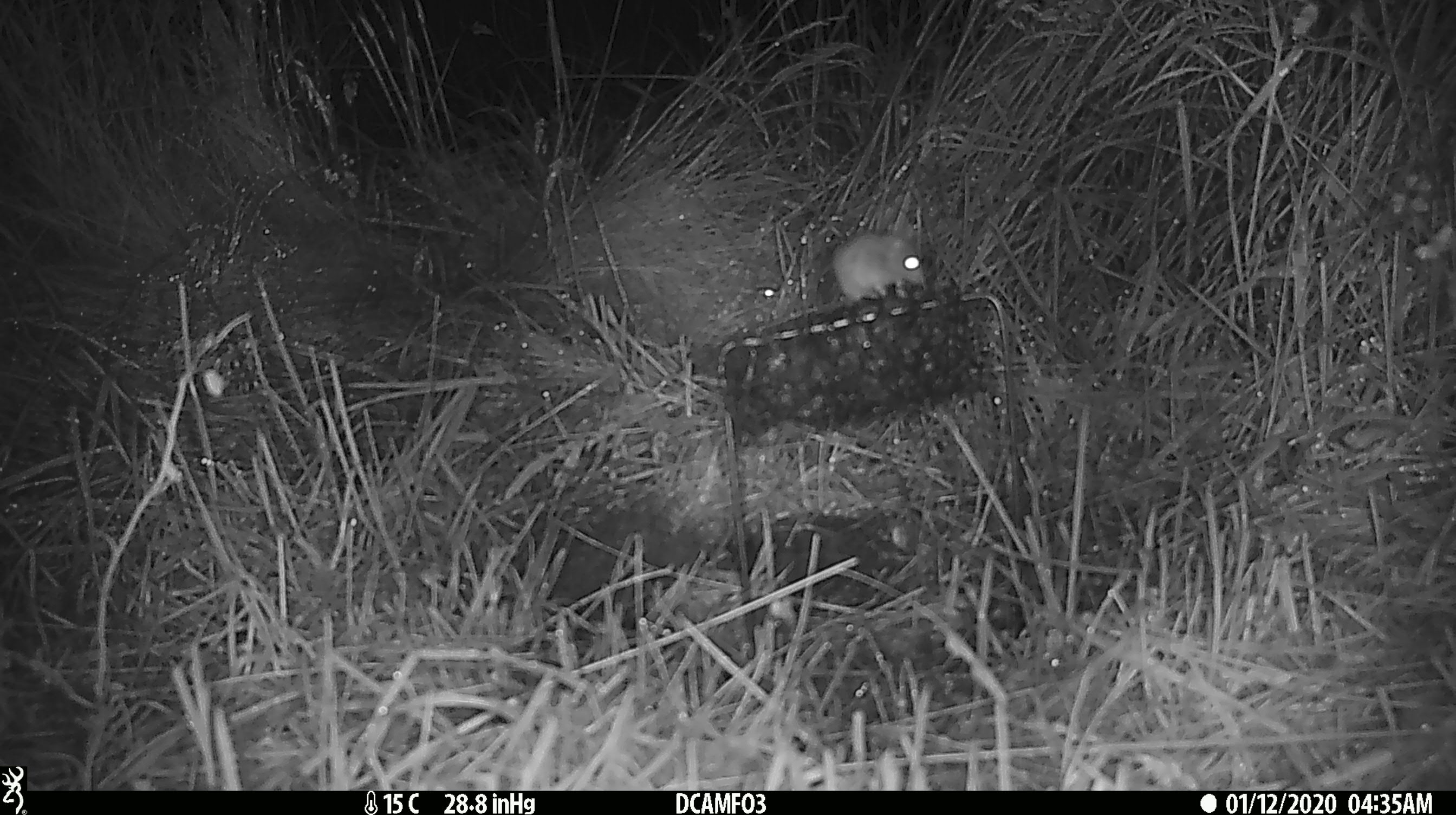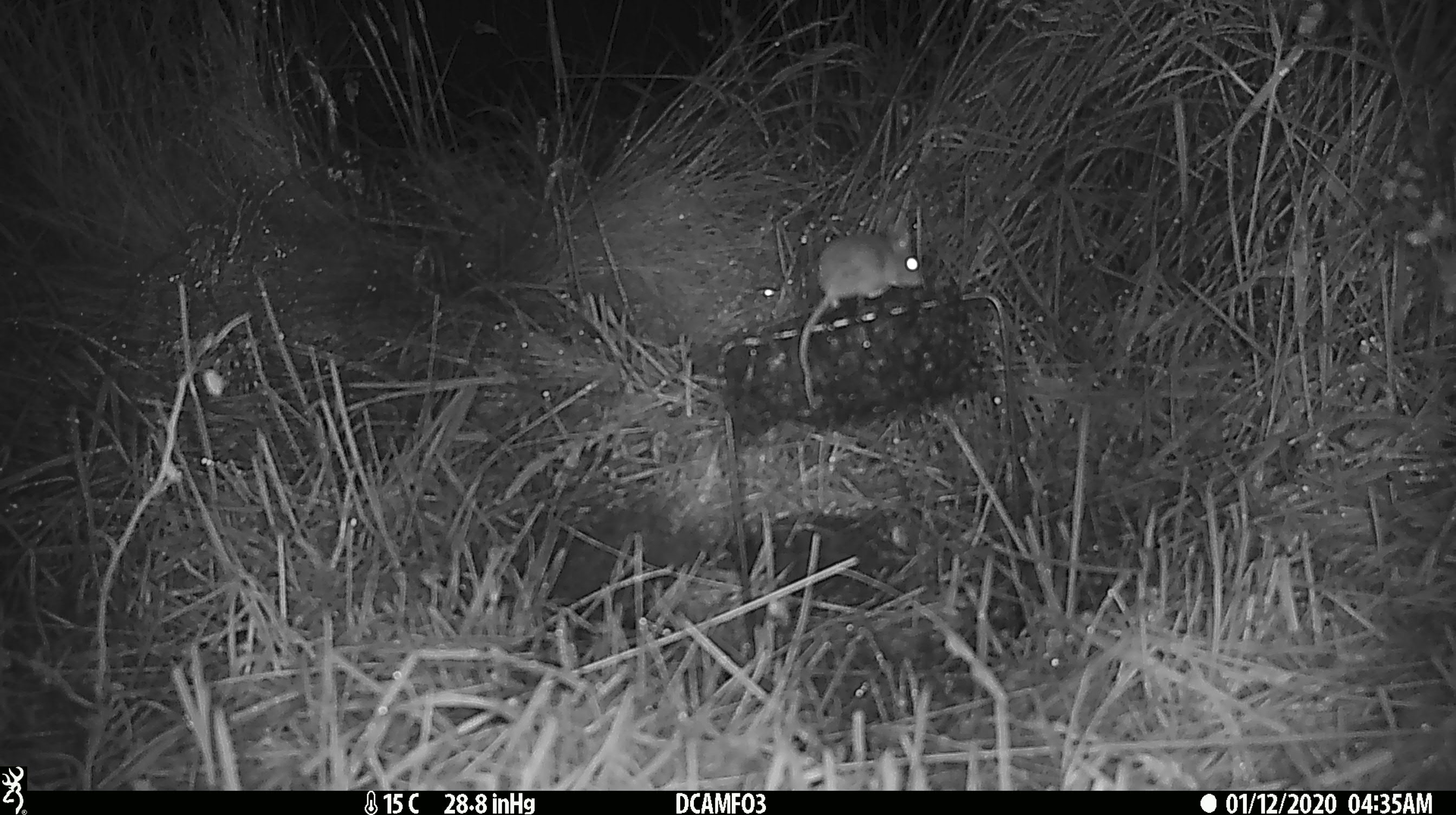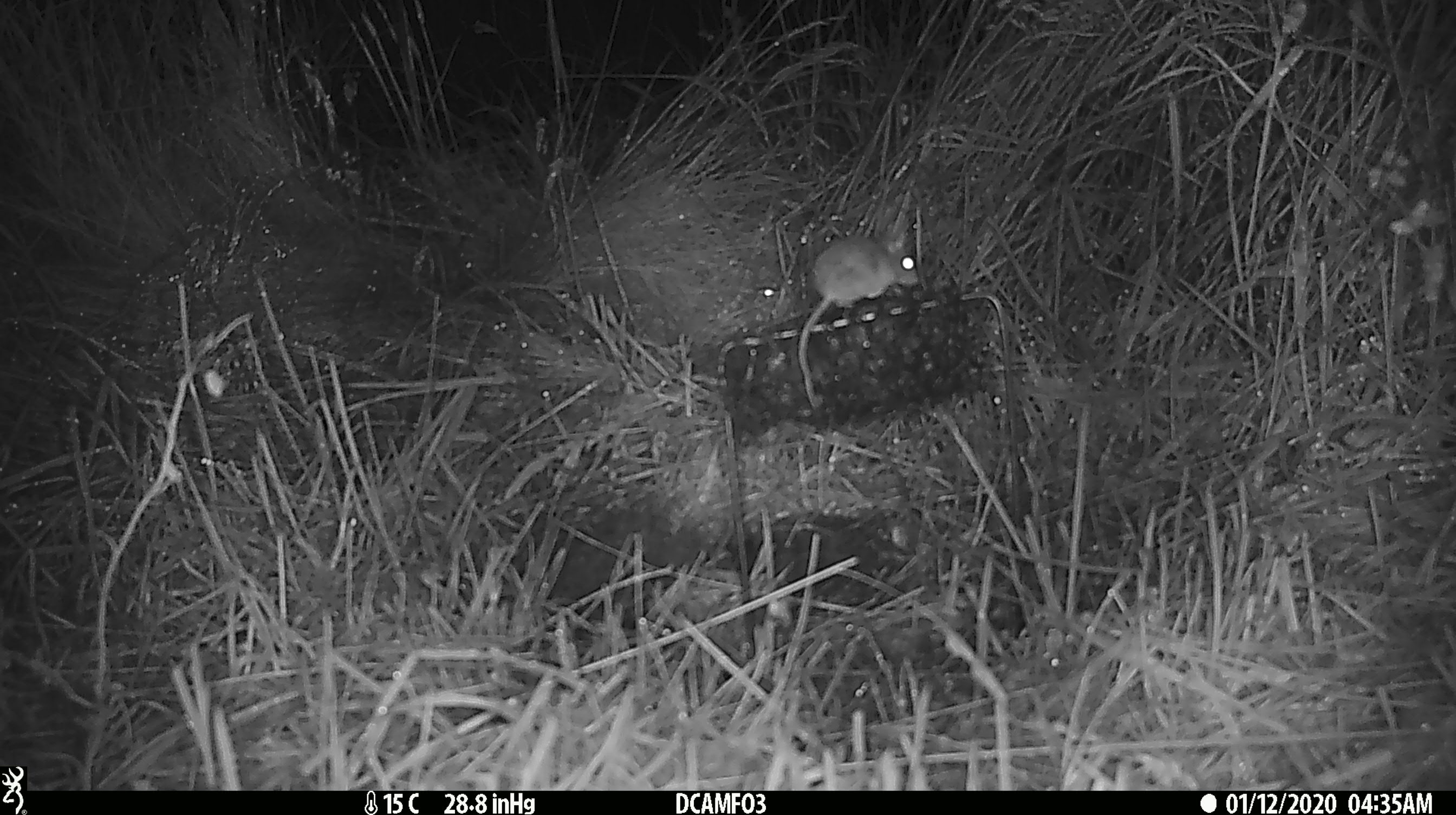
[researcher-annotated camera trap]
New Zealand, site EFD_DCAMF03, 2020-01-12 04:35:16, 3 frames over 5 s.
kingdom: Animalia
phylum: Chordata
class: Mammalia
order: Rodentia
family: Muridae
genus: Mus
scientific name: Mus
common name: mouse